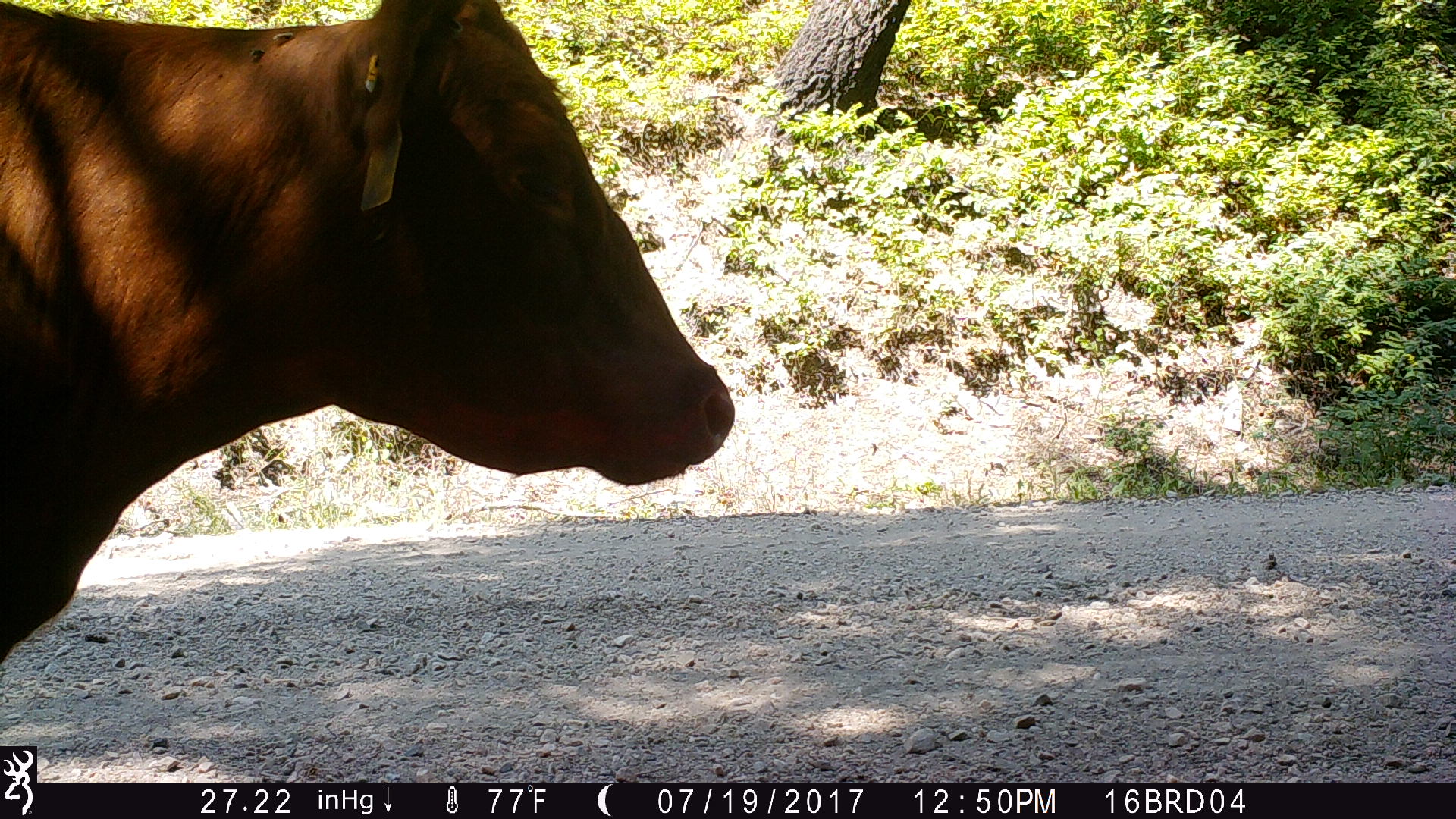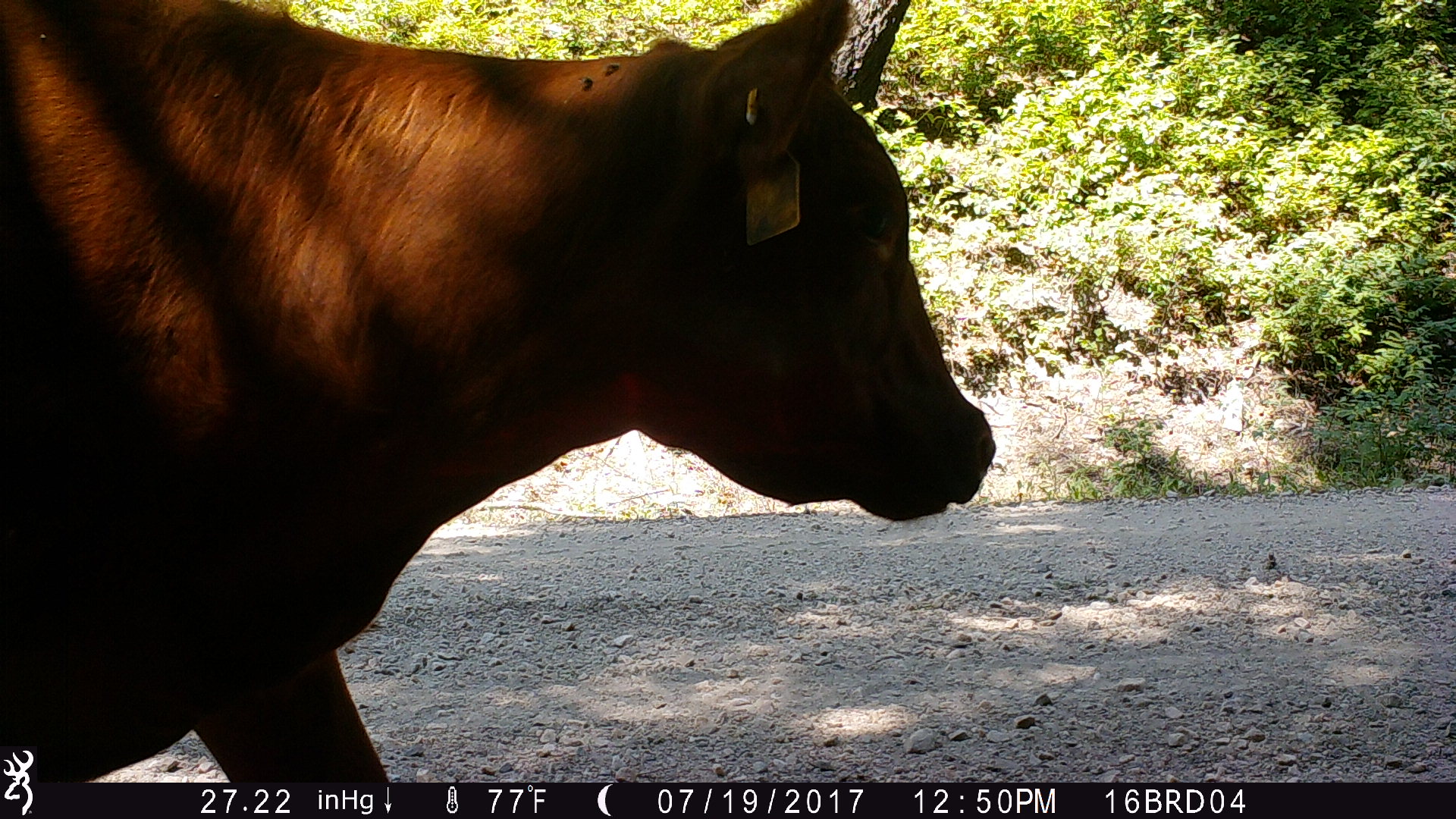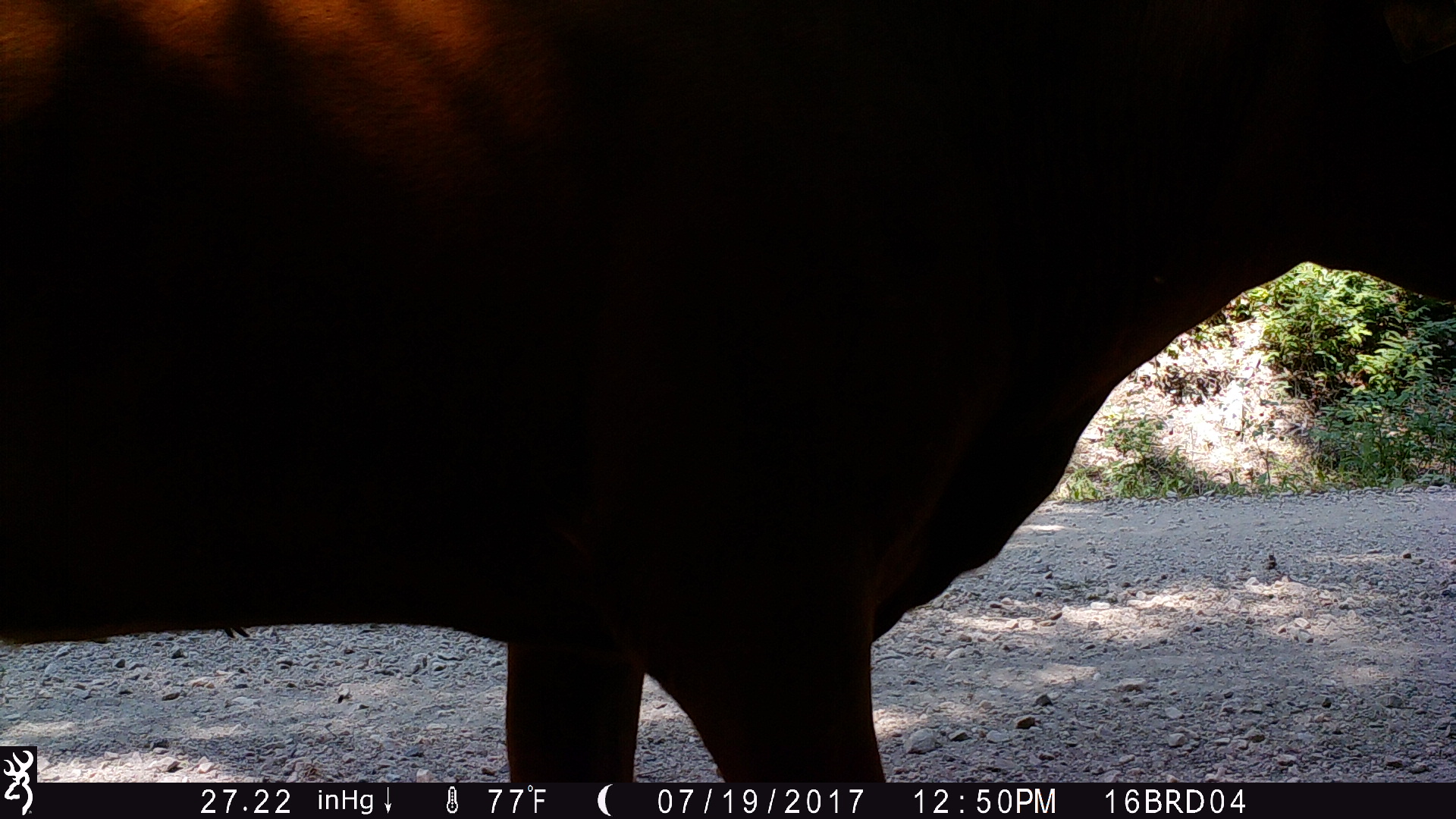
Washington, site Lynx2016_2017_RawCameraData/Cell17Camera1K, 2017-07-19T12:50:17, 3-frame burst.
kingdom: Animalia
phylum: Chordata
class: Mammalia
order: Artiodactyla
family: Bovidae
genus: Bos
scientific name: Bos taurus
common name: domestic cattle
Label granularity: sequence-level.